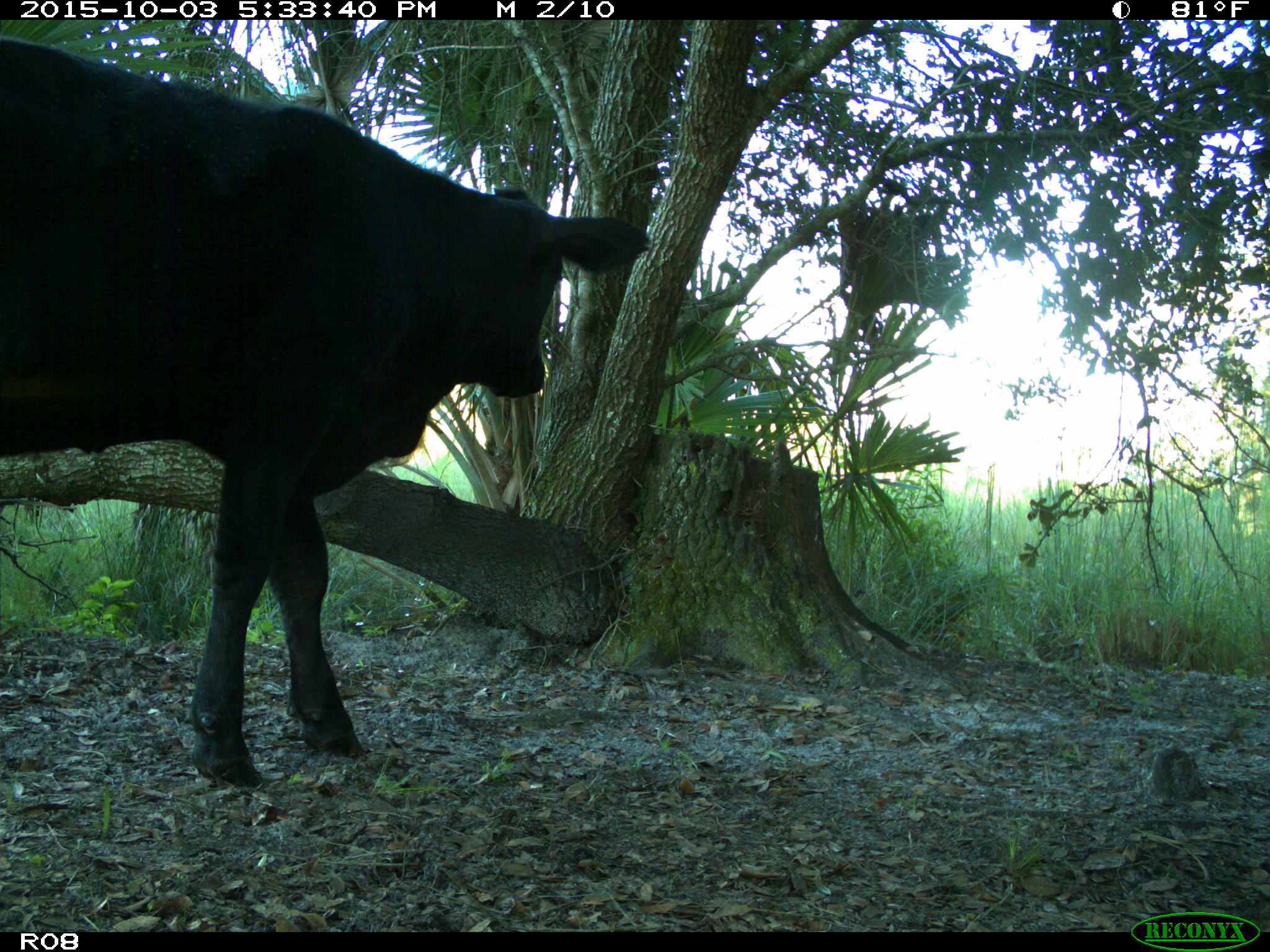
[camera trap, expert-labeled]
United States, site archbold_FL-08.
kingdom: Animalia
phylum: Chordata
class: Mammalia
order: Artiodactyla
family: Bovidae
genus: Bos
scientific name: Bos taurus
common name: domestic cow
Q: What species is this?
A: Bos taurus (domestic cow).